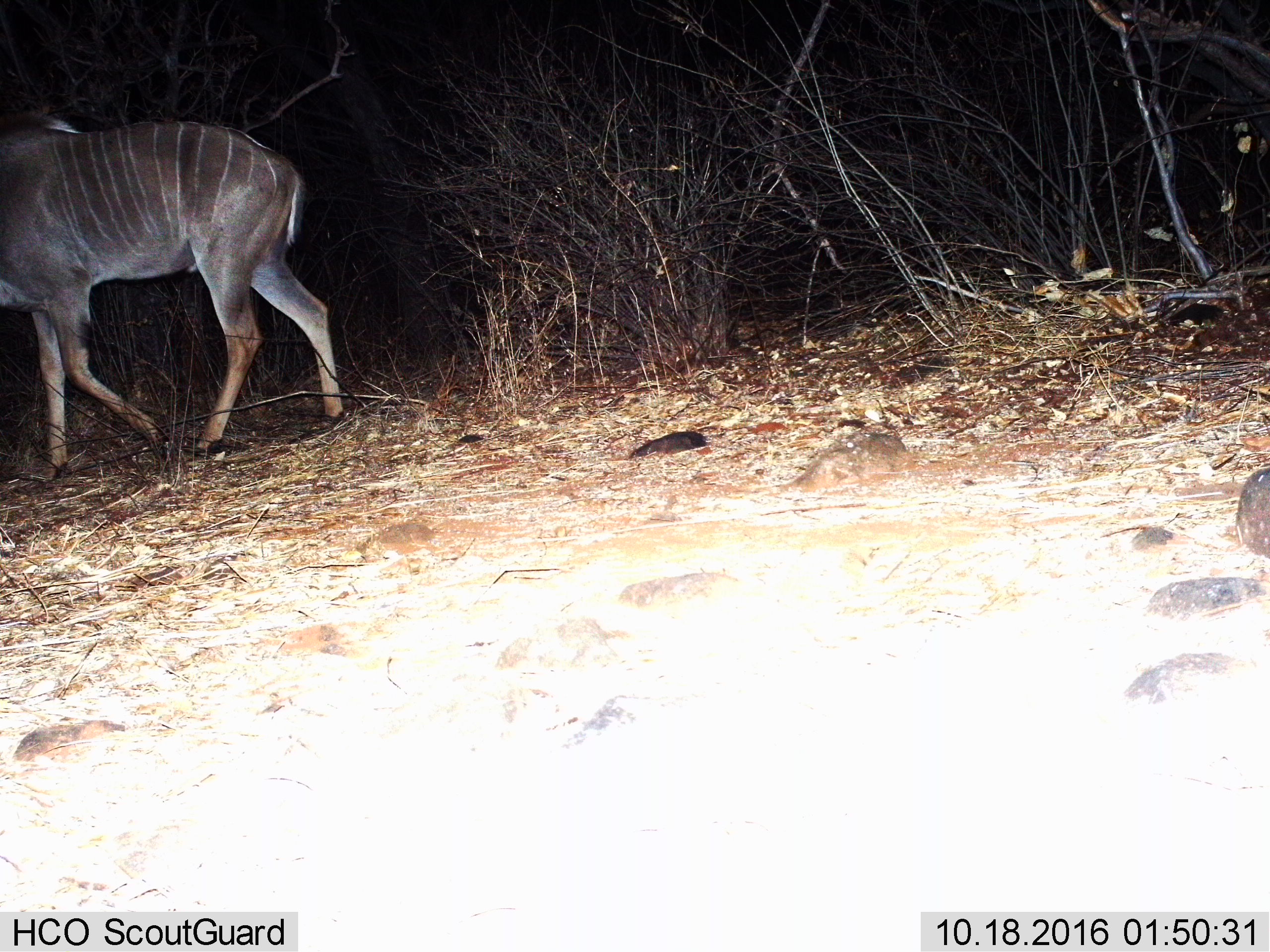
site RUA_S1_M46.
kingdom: Animalia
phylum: Chordata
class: Mammalia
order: Artiodactyla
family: Bovidae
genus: Tragelaphus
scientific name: Tragelaphus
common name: kudu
Kudu (Tragelaphus), count 1. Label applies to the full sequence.